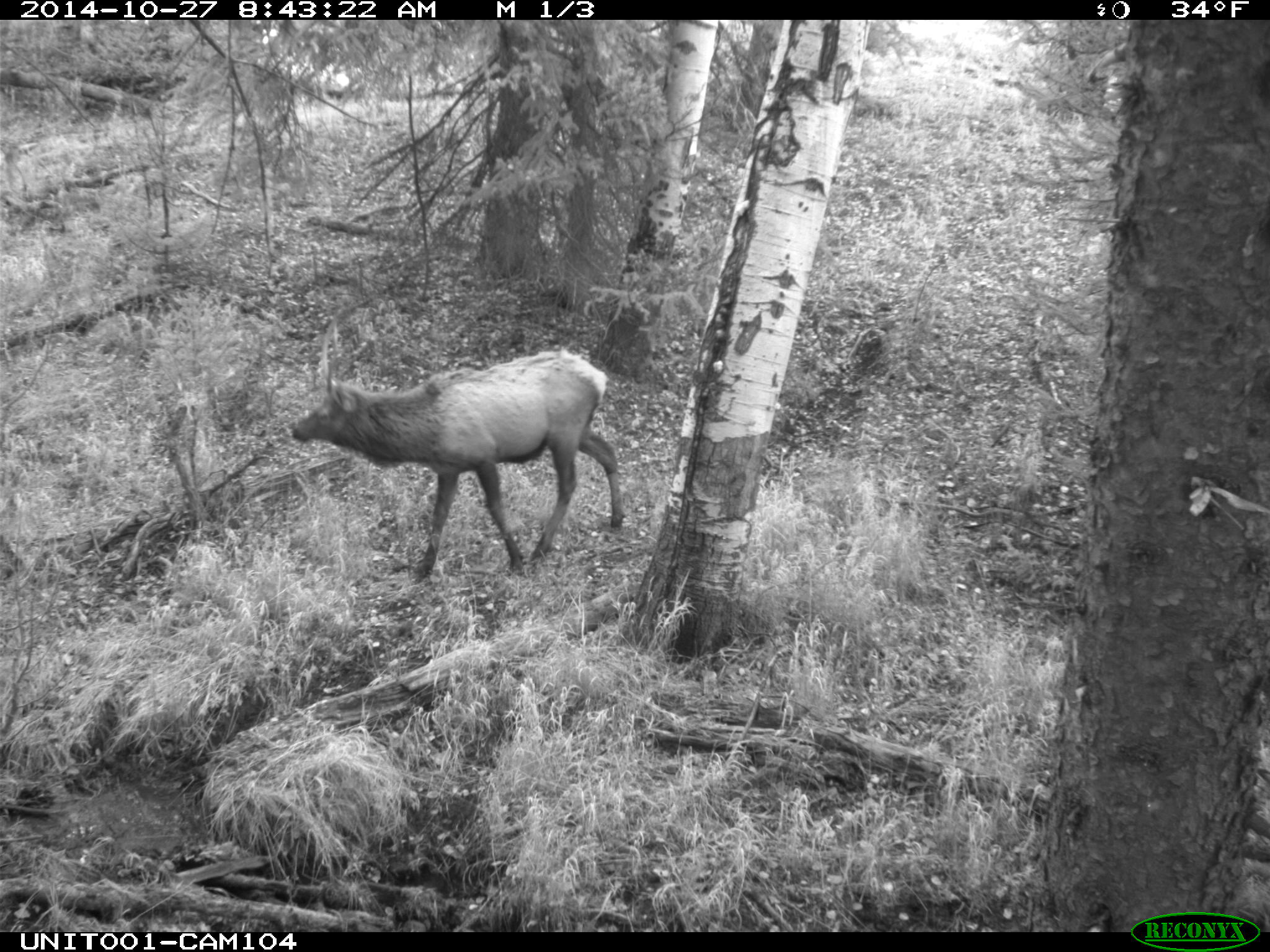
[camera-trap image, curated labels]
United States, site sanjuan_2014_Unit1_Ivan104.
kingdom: Animalia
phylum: Chordata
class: Mammalia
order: Artiodactyla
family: Cervidae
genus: Cervus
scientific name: Cervus elaphus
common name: red deer